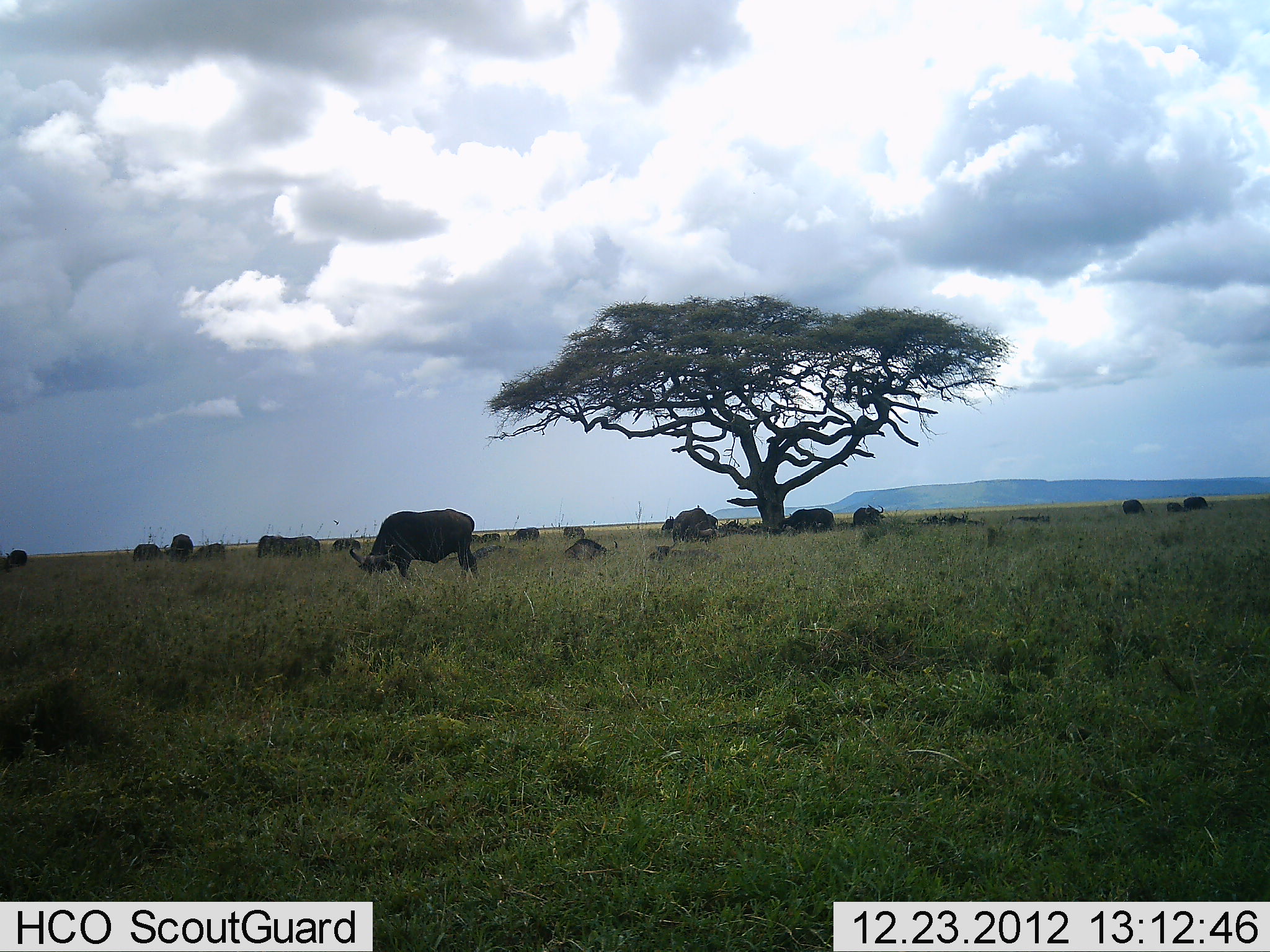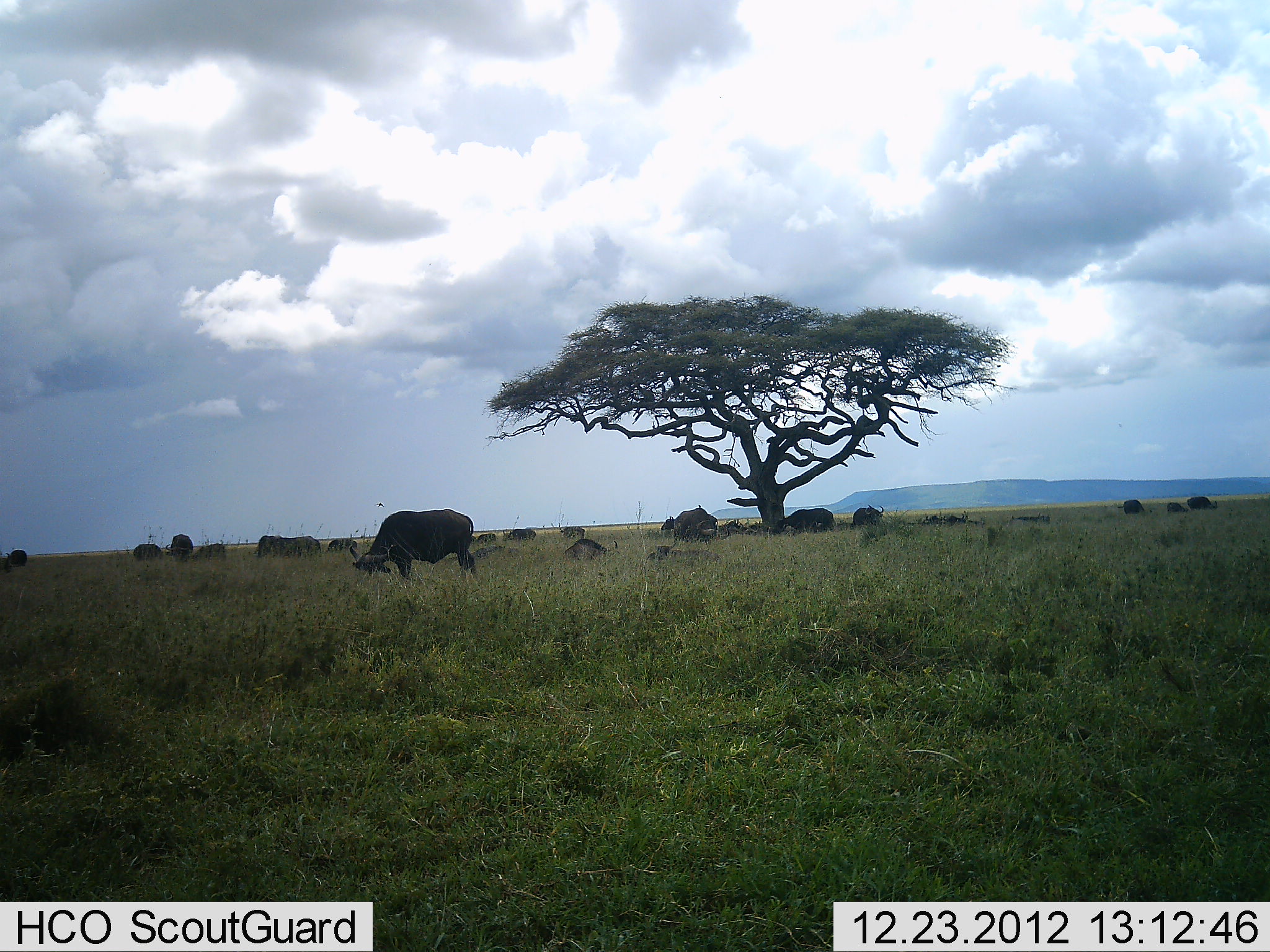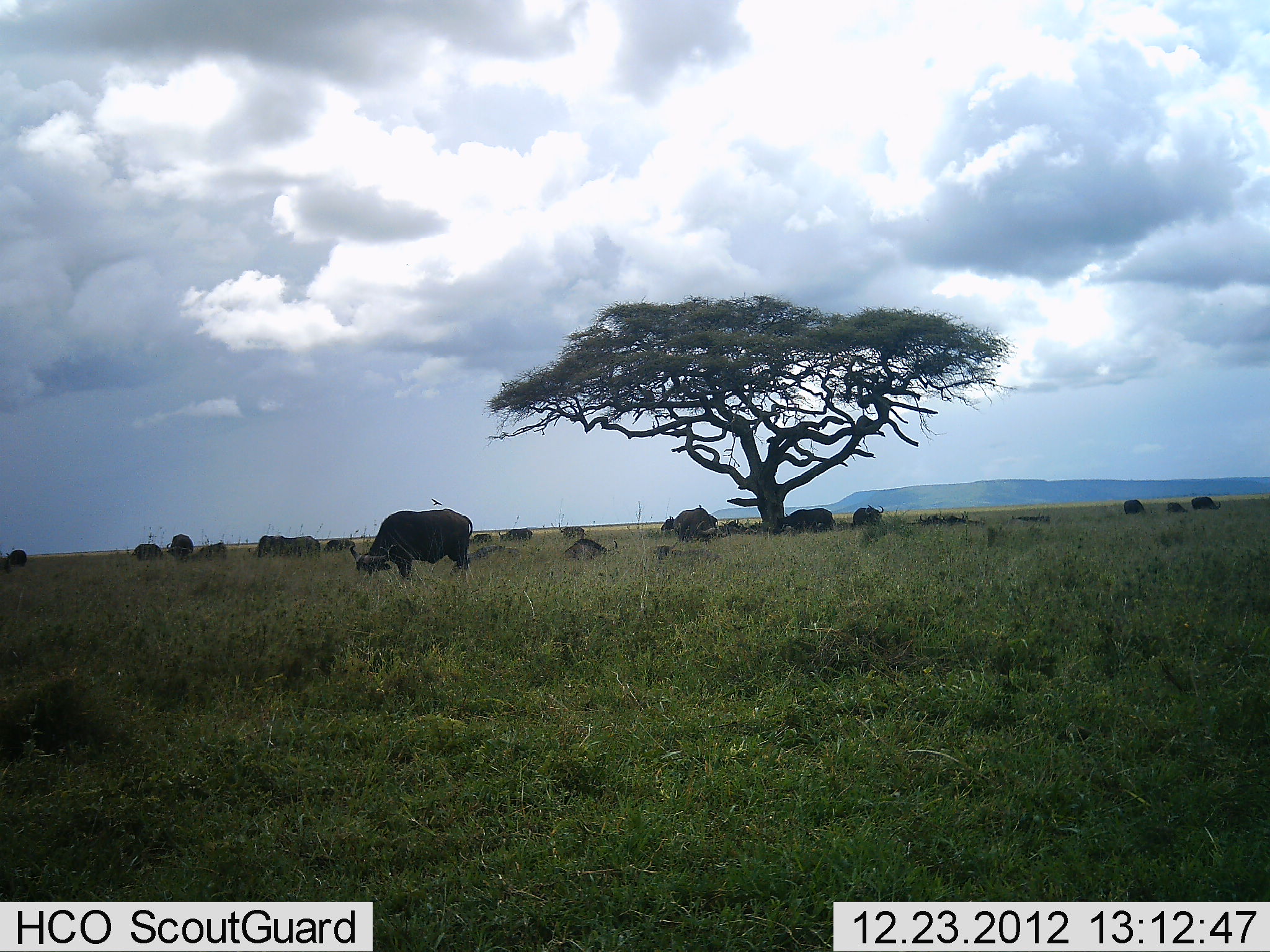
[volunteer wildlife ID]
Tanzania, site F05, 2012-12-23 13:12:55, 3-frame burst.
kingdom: Animalia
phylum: Chordata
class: Mammalia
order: Artiodactyla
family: Bovidae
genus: Syncerus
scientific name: Syncerus caffer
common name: cape buffalo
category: buffalo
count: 11-50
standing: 58%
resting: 50%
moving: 17%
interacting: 0%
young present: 0%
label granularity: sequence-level